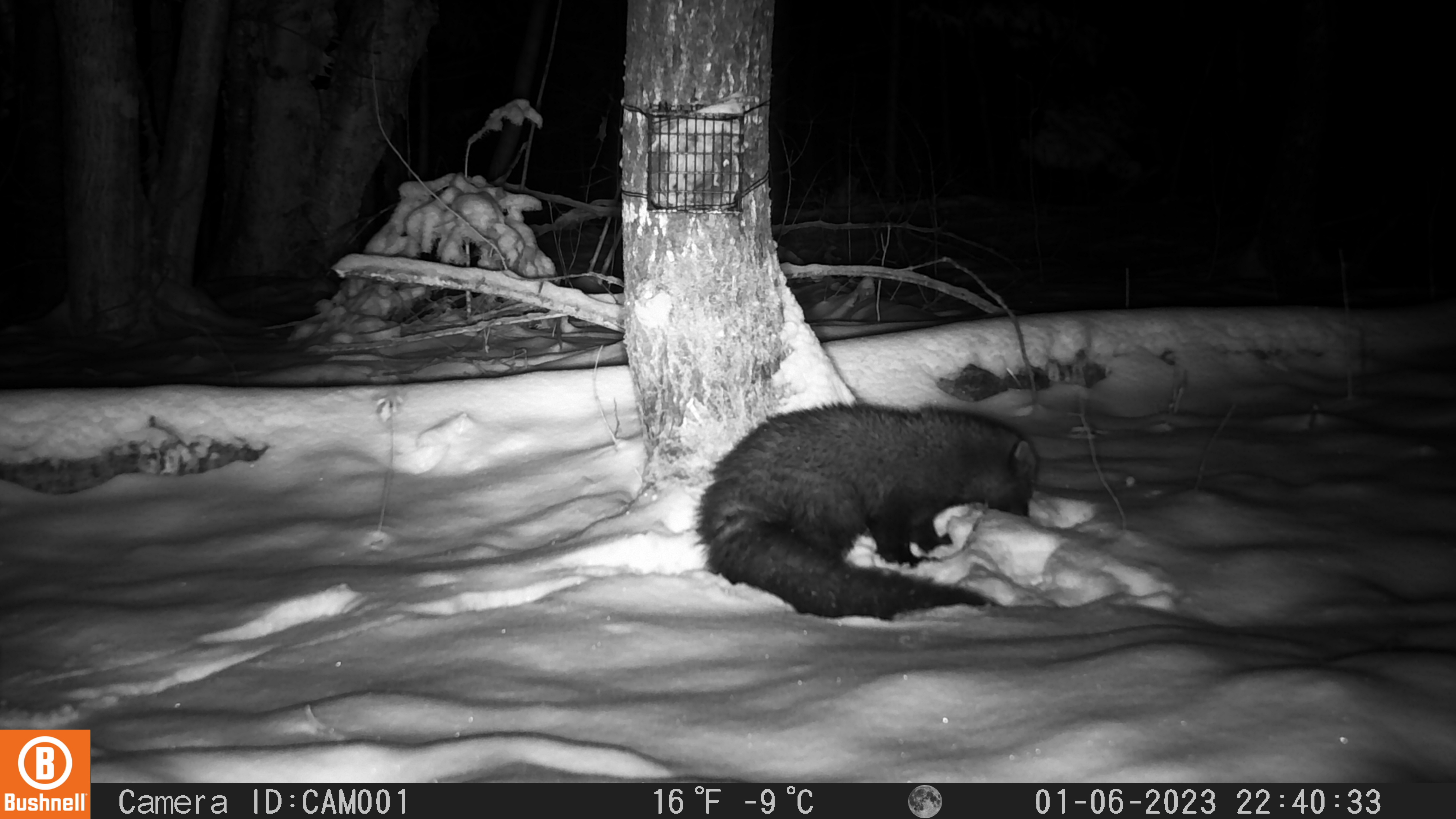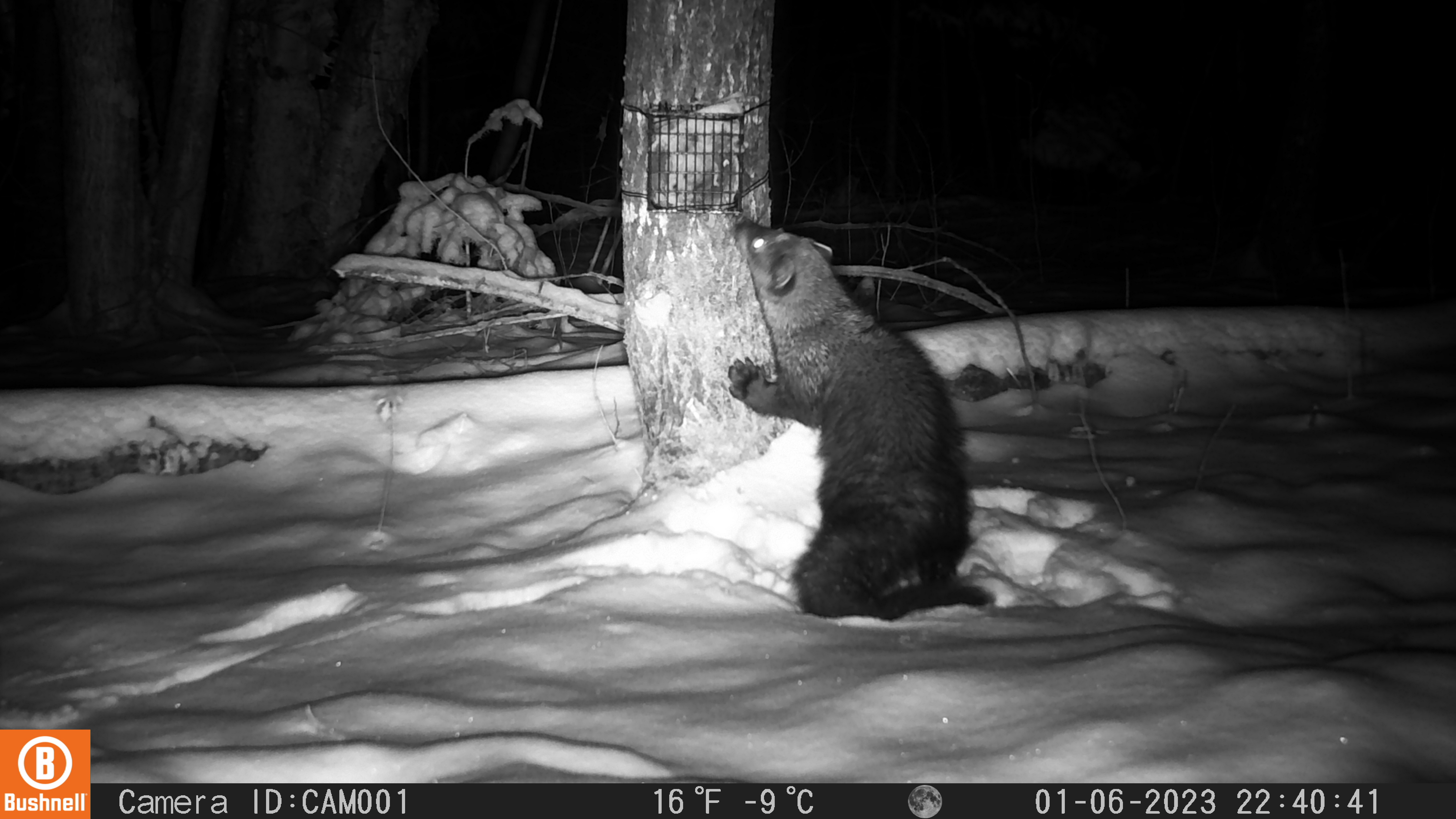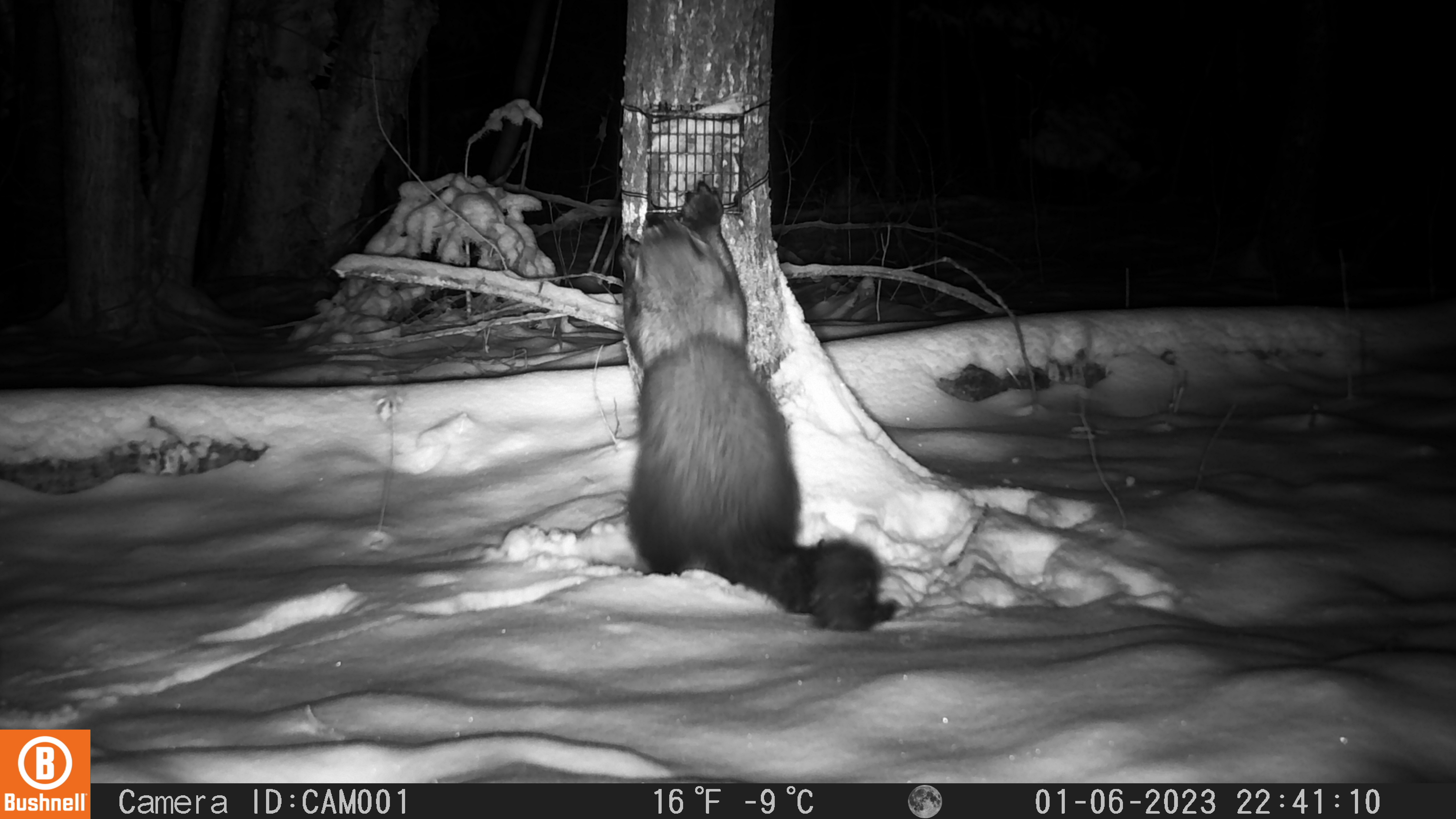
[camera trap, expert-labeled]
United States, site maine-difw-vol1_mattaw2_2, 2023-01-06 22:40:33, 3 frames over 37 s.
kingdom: Animalia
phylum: Chordata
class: Mammalia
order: Carnivora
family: Mustelidae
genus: Pekania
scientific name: Pekania pennanti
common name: fisher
Fisher (Pekania pennanti).